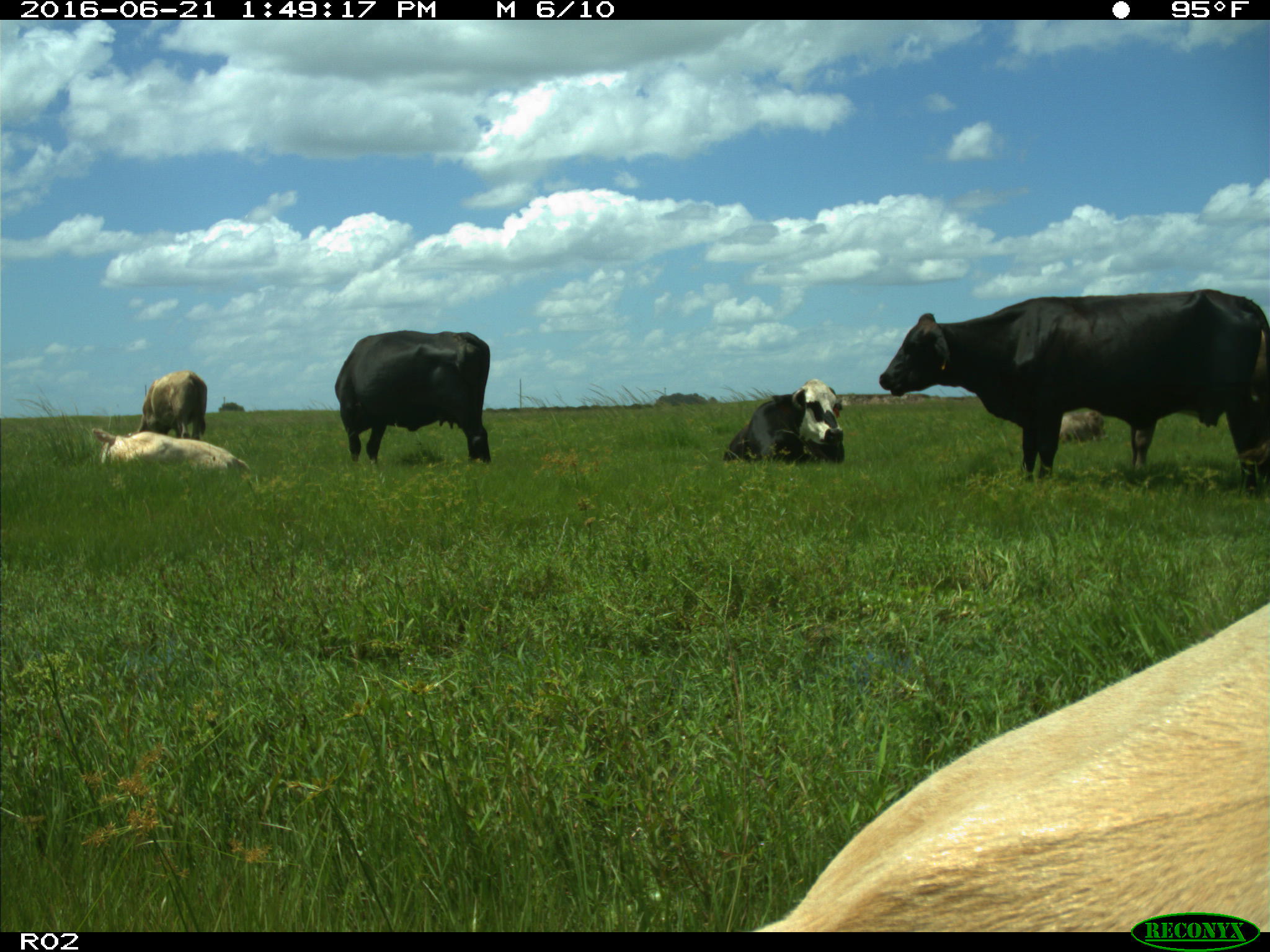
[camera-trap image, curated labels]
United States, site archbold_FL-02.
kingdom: Animalia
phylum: Chordata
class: Mammalia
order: Artiodactyla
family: Bovidae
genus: Bos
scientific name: Bos taurus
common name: domestic cow